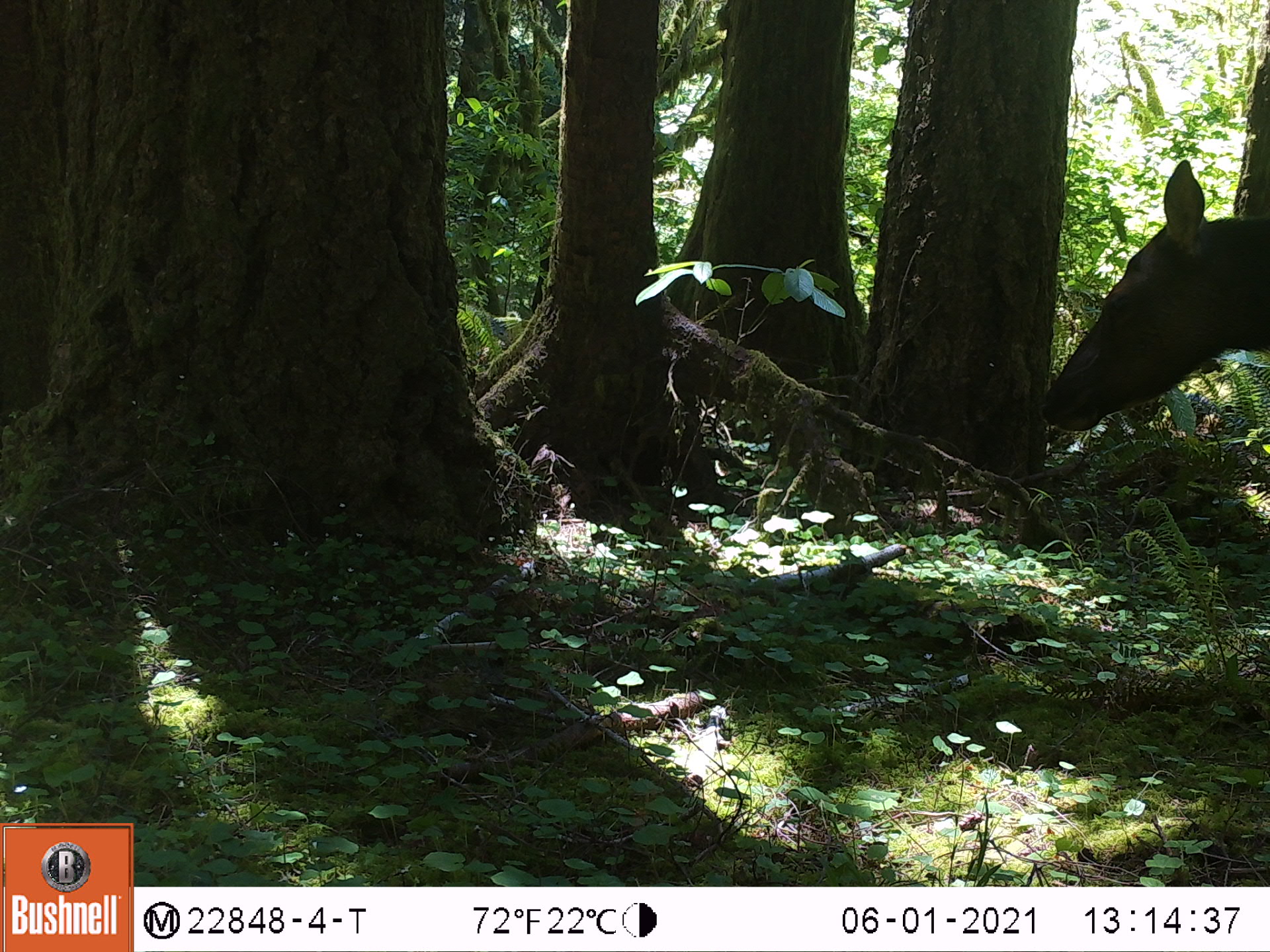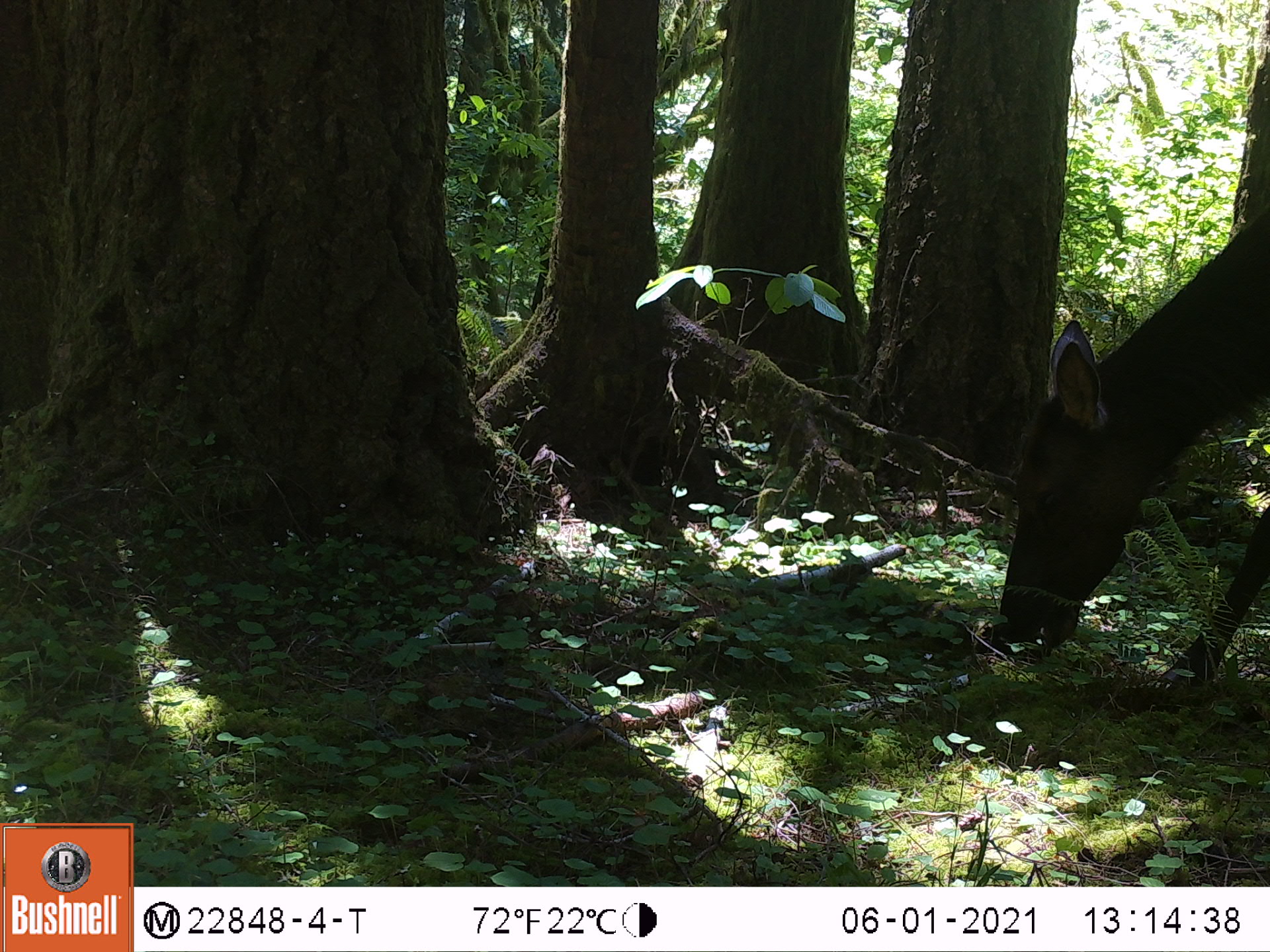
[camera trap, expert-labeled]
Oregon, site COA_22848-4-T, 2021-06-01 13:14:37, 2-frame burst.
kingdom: Animalia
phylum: Chordata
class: Mammalia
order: Artiodactyla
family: Cervidae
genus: Cervus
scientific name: Cervus canadensis roosevelti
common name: roosevelt elk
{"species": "roosevelt elk (Cervus canadensis roosevelti)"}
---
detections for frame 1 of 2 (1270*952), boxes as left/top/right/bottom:
roosevelt elk: 1031/155/1265/441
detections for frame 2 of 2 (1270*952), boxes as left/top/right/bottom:
roosevelt elk: 978/203/1259/739